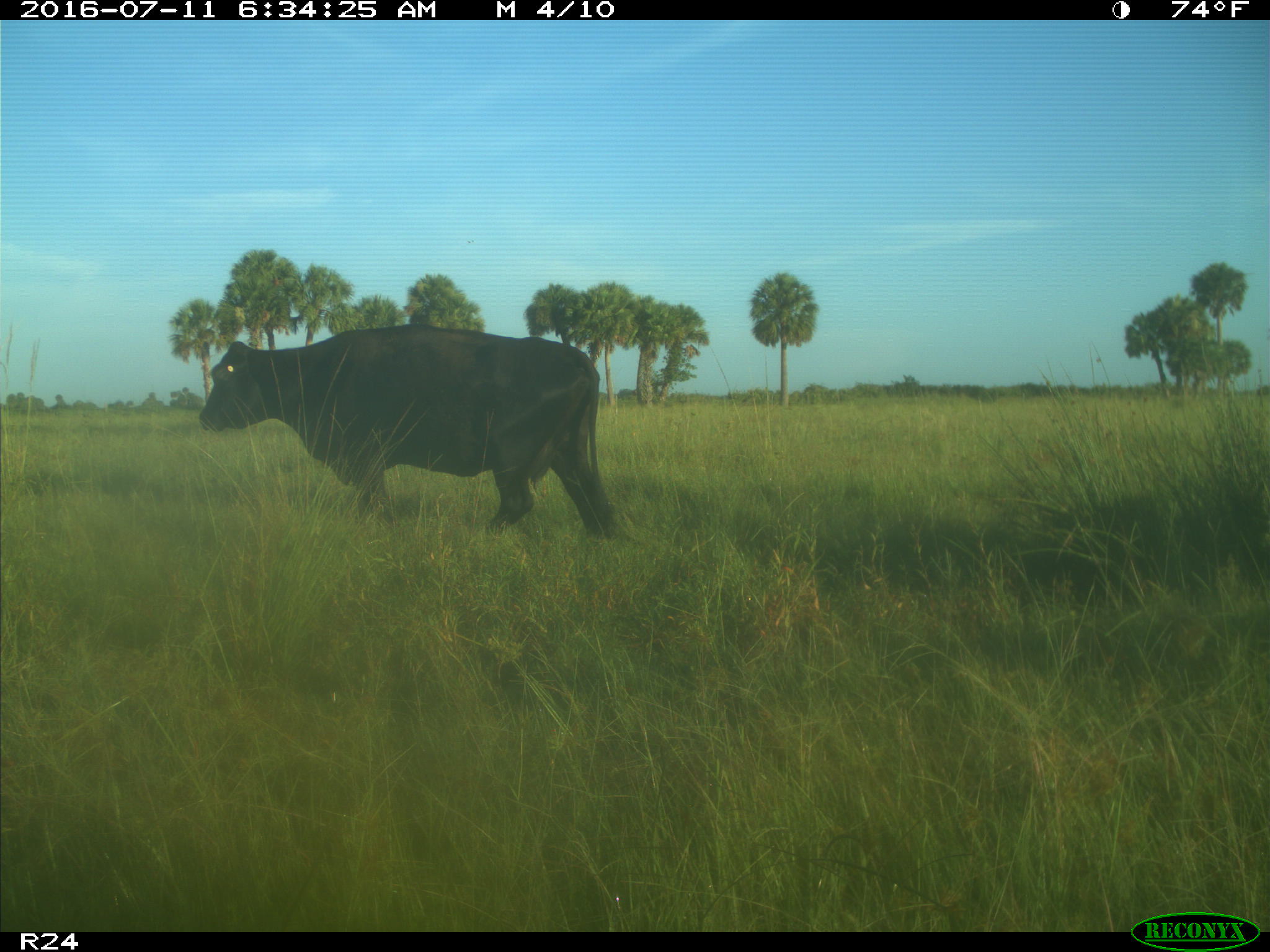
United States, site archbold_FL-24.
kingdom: Animalia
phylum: Chordata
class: Mammalia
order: Artiodactyla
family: Bovidae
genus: Bos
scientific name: Bos taurus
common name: domestic cow